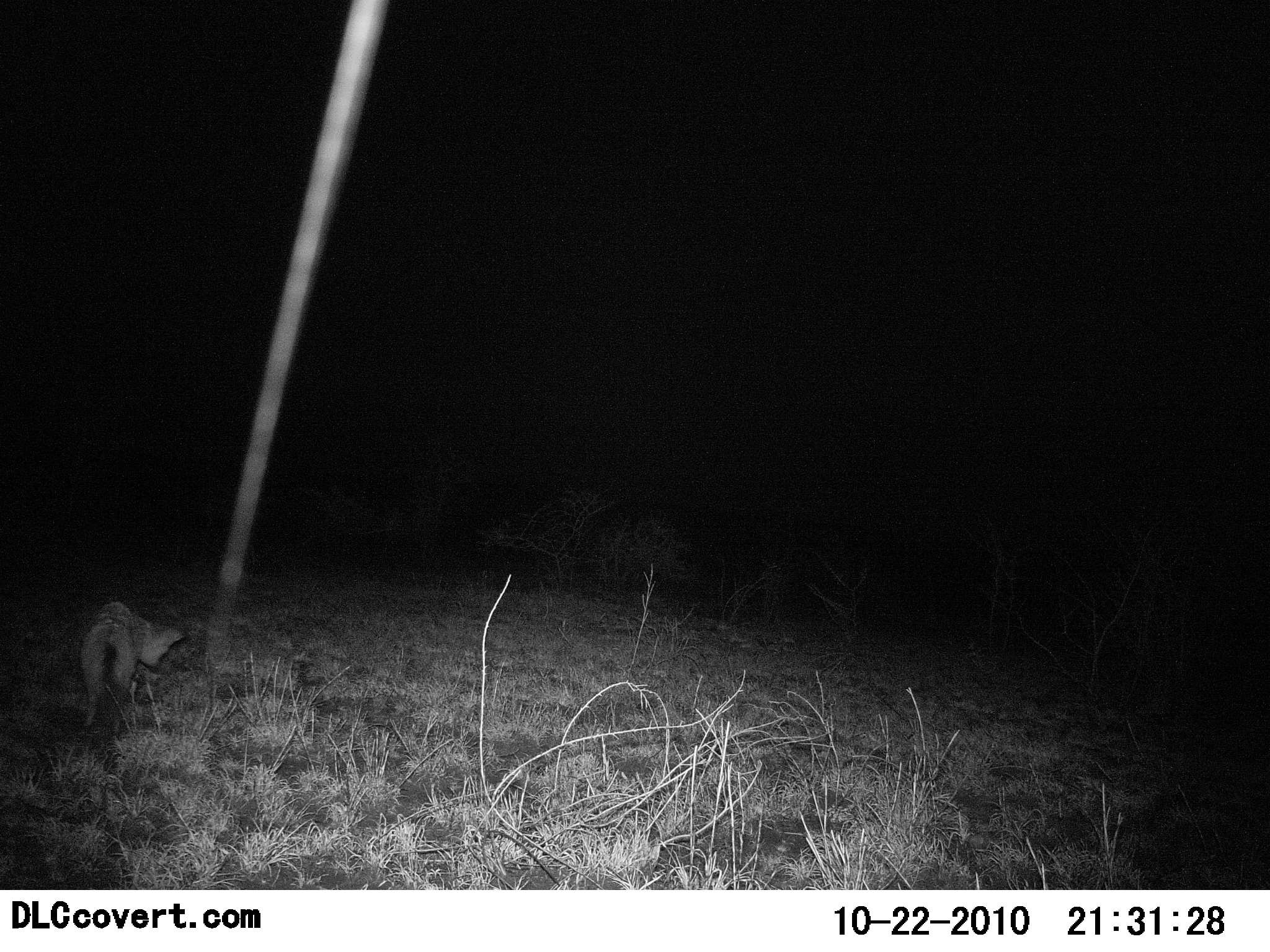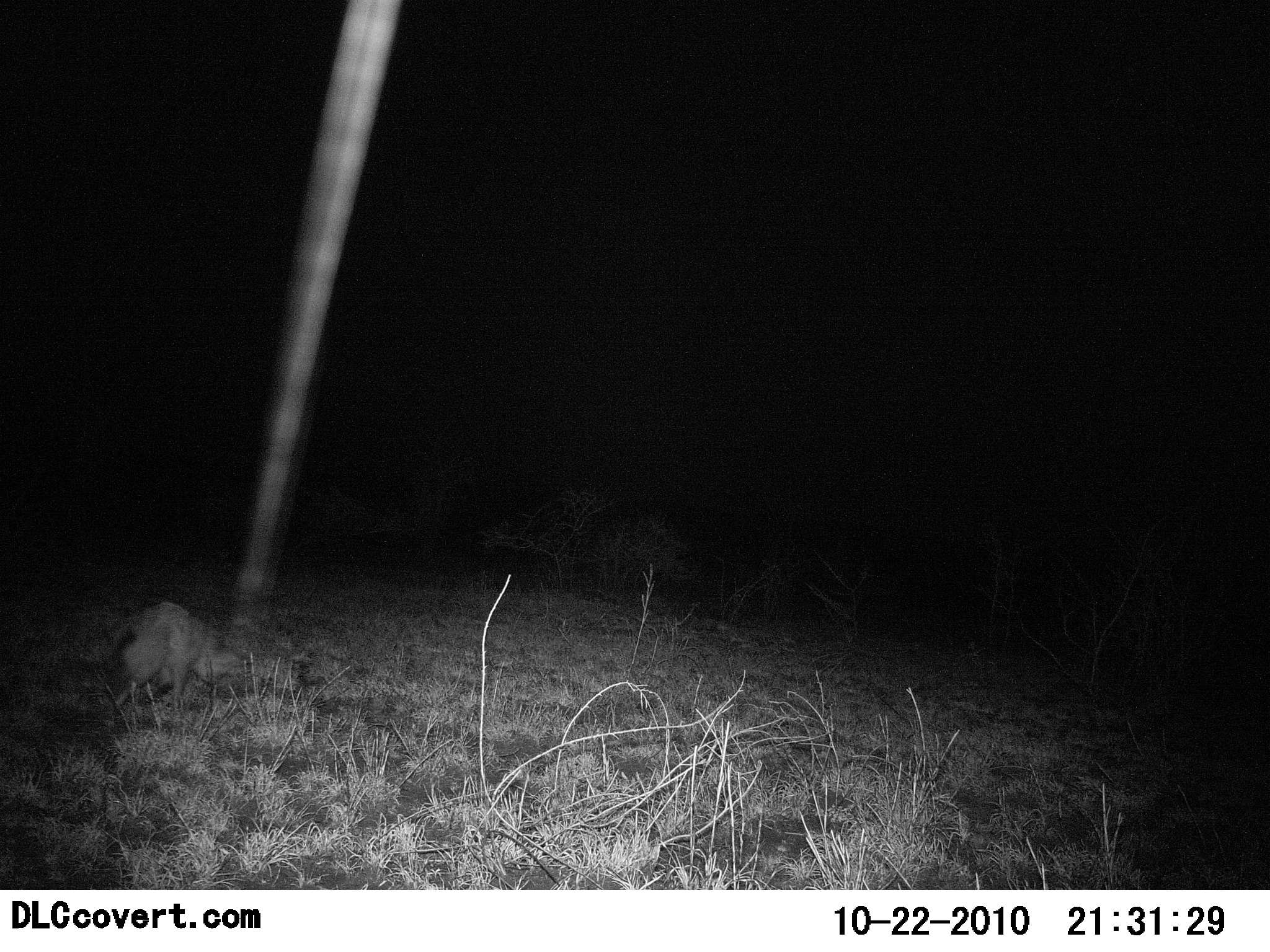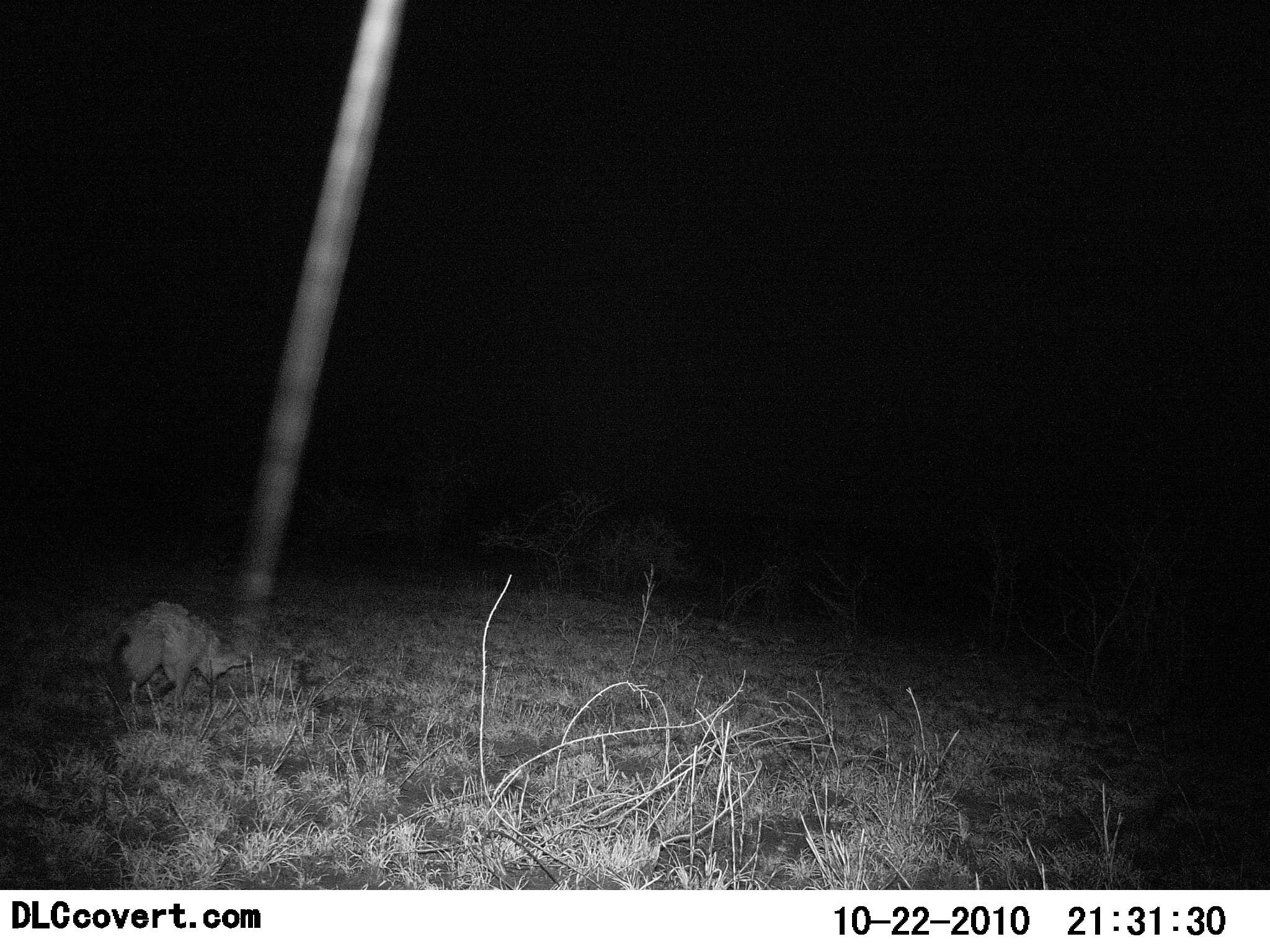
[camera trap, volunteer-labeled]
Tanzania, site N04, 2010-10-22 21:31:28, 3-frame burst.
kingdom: Animalia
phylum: Chordata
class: Mammalia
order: Carnivora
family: Canidae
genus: Otocyon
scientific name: Otocyon megalotis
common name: bat-eared fox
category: batearedfox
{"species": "batearedfox (bat-eared fox) (Otocyon megalotis)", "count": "1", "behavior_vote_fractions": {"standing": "21%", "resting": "0%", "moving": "50%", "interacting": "7%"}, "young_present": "0%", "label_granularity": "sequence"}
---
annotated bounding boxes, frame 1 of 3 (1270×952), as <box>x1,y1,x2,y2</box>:
animal: <box>80,600,186,734</box>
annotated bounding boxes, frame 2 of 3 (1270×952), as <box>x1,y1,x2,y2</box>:
animal: <box>112,601,235,712</box>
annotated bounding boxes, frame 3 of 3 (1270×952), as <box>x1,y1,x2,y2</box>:
animal: <box>104,600,250,713</box>